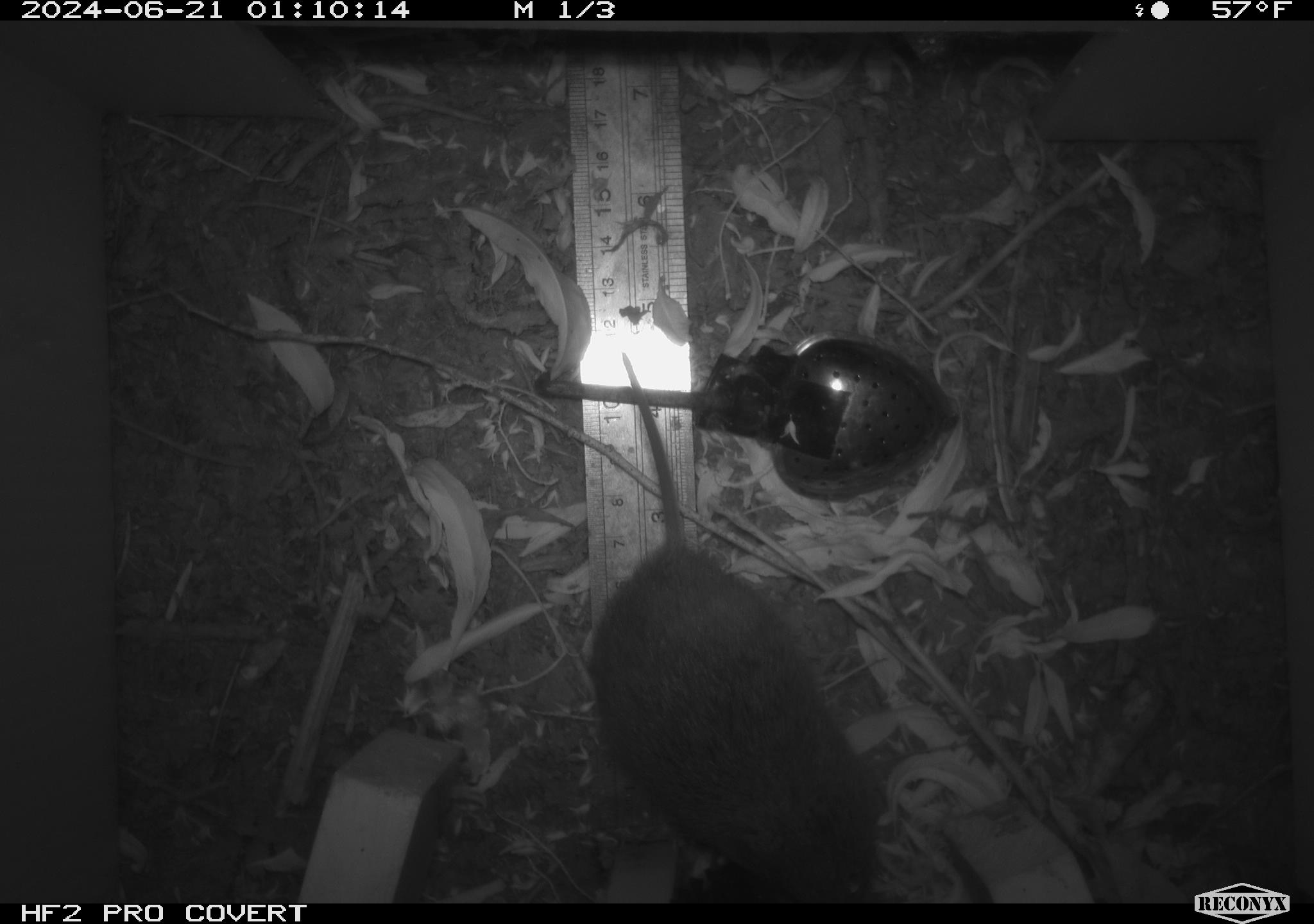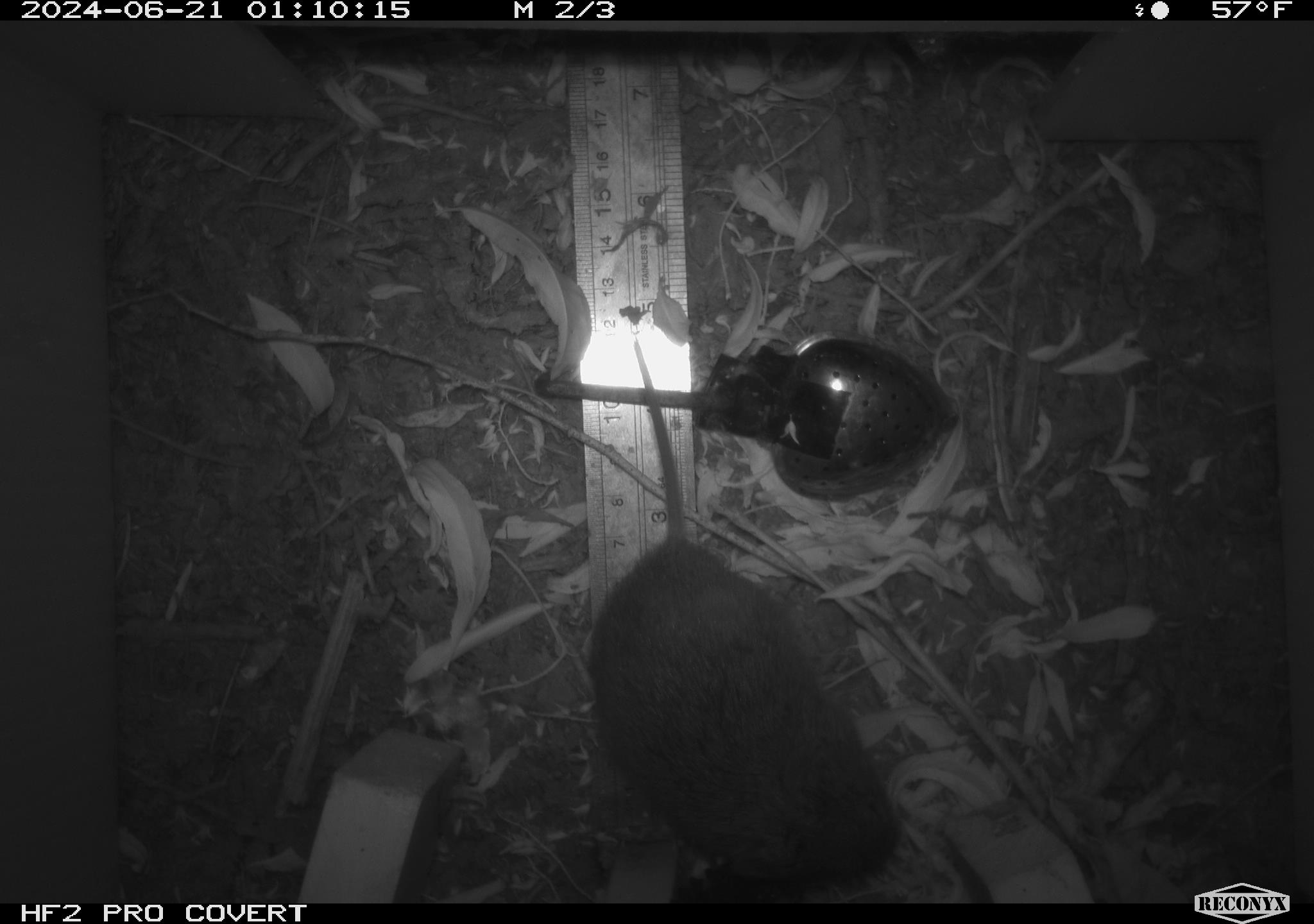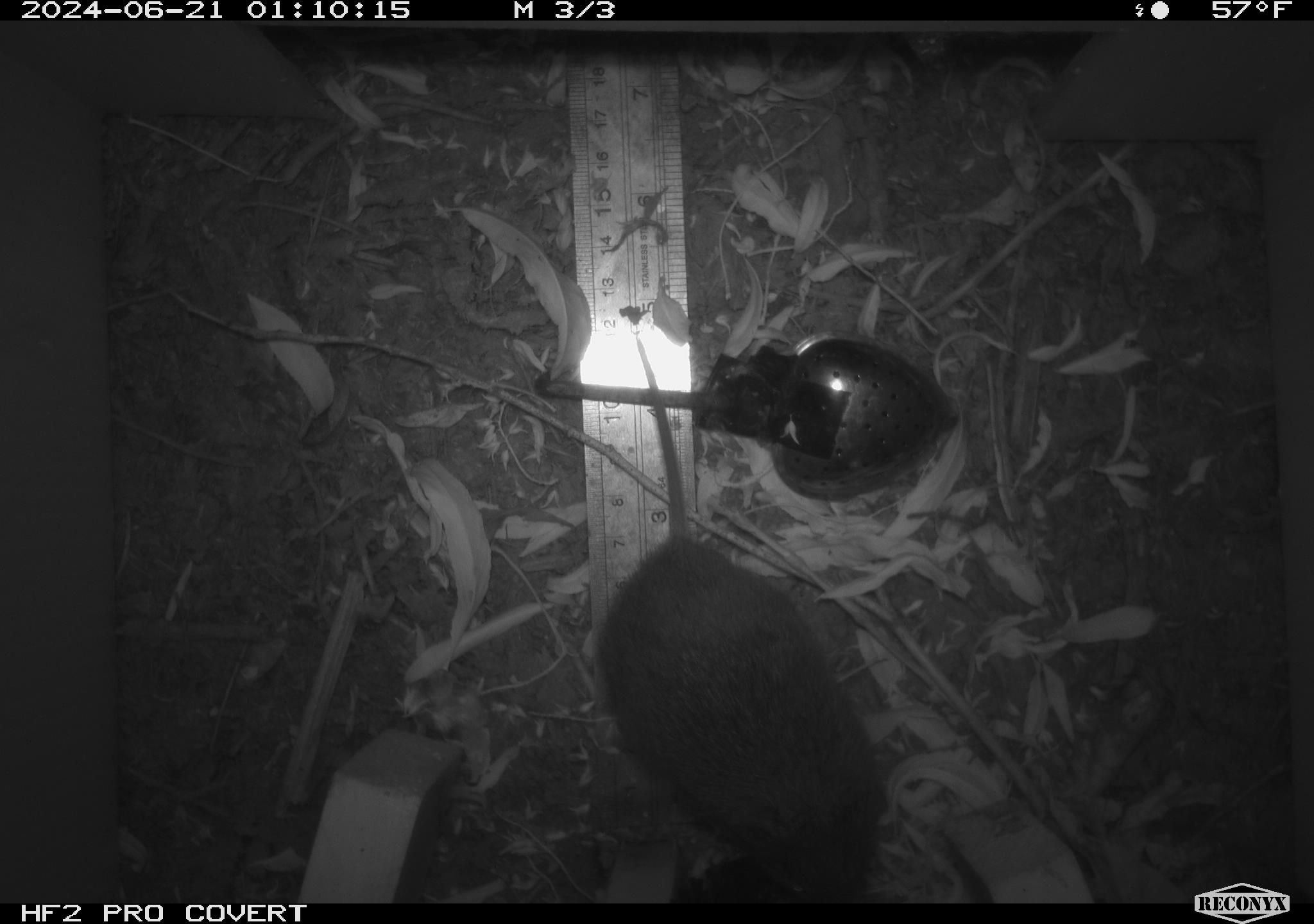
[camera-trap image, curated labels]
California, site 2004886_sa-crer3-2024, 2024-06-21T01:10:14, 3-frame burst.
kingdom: Animalia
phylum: Chordata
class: Mammalia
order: Rodentia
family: Cricetidae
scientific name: Arvicolinae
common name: voles, lemmings, and muskrats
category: arvicolinae subfamily